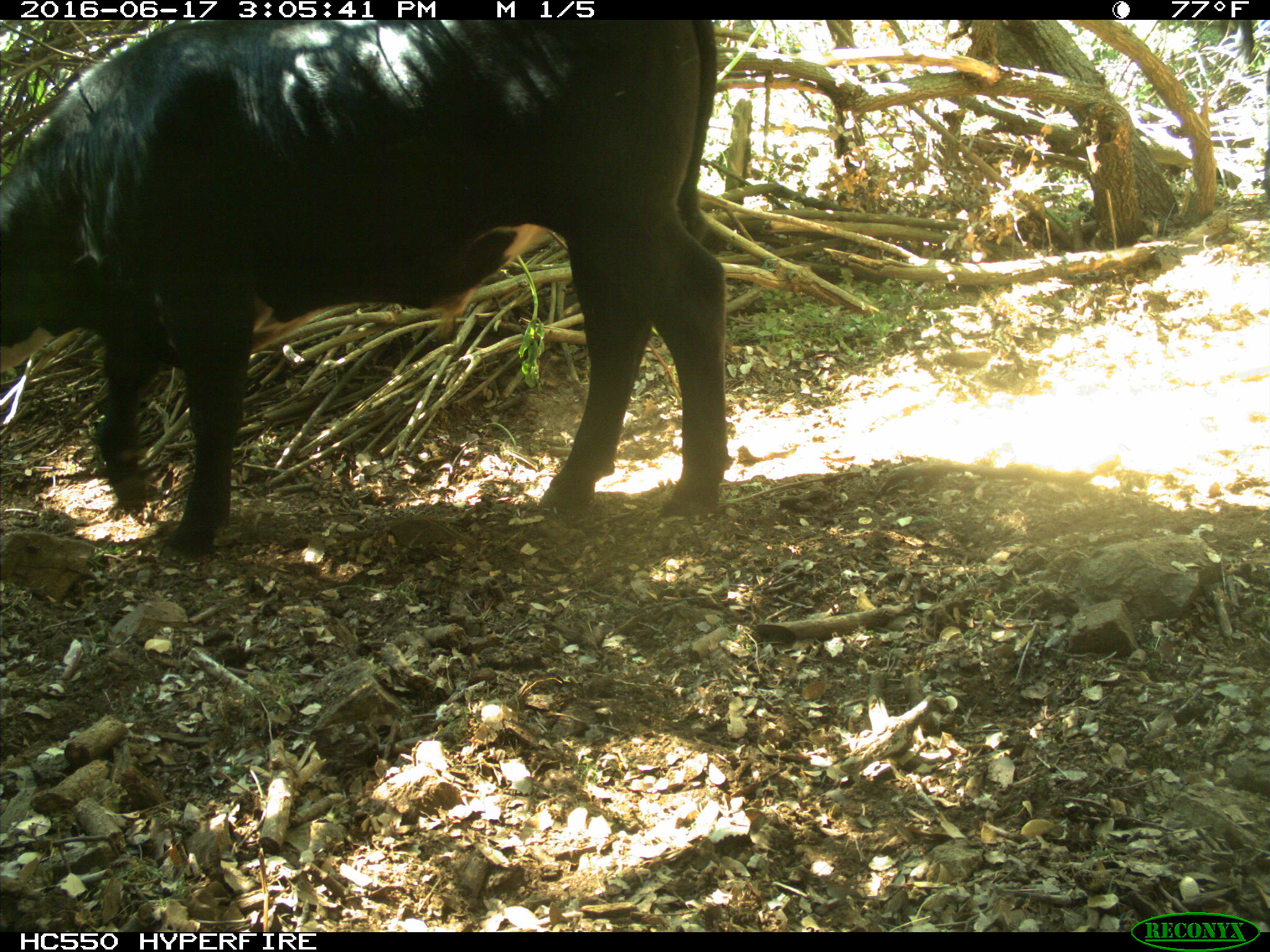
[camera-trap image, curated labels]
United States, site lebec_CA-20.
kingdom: Animalia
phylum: Chordata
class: Mammalia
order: Artiodactyla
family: Bovidae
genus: Bos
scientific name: Bos taurus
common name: domestic cow